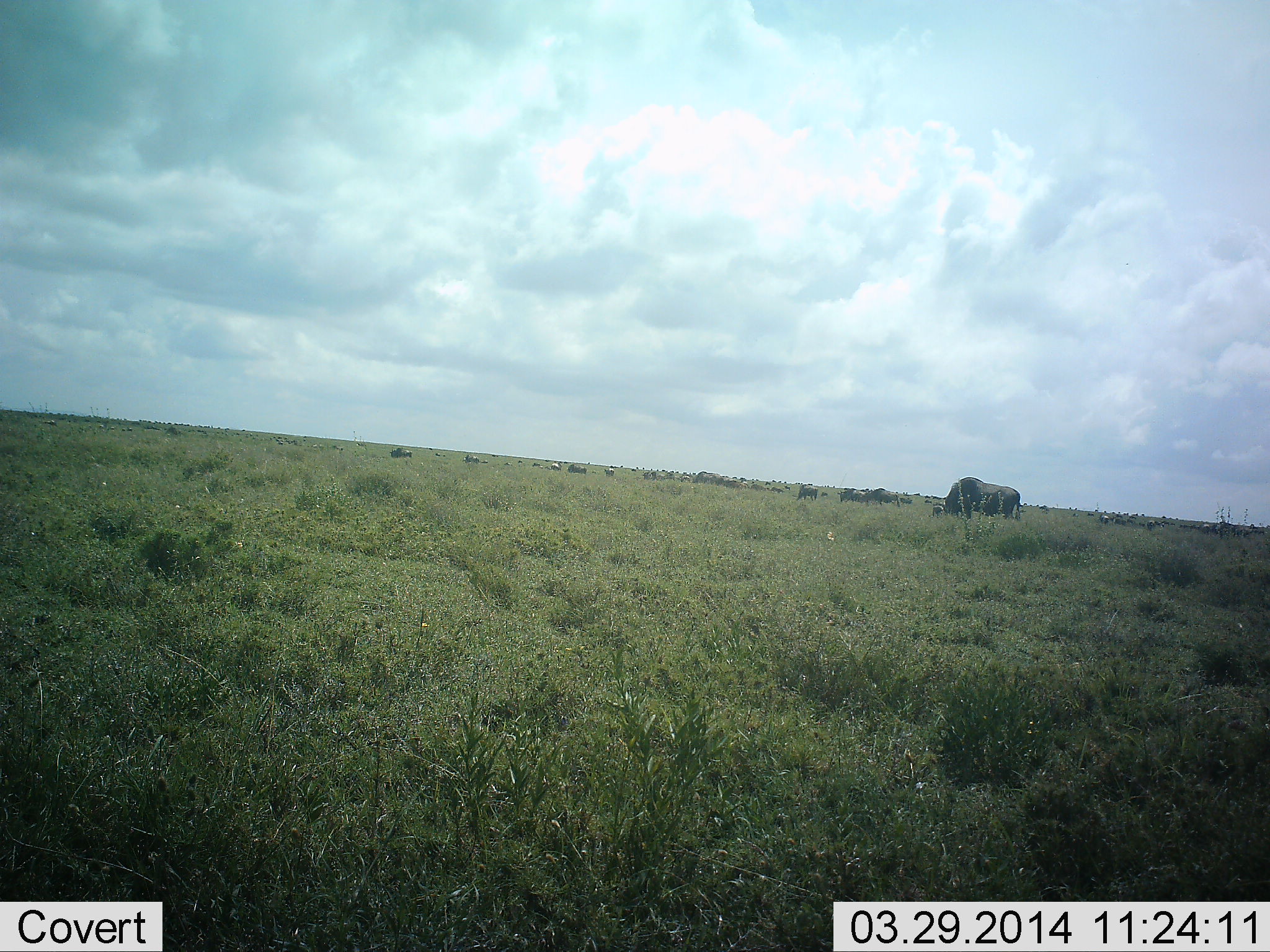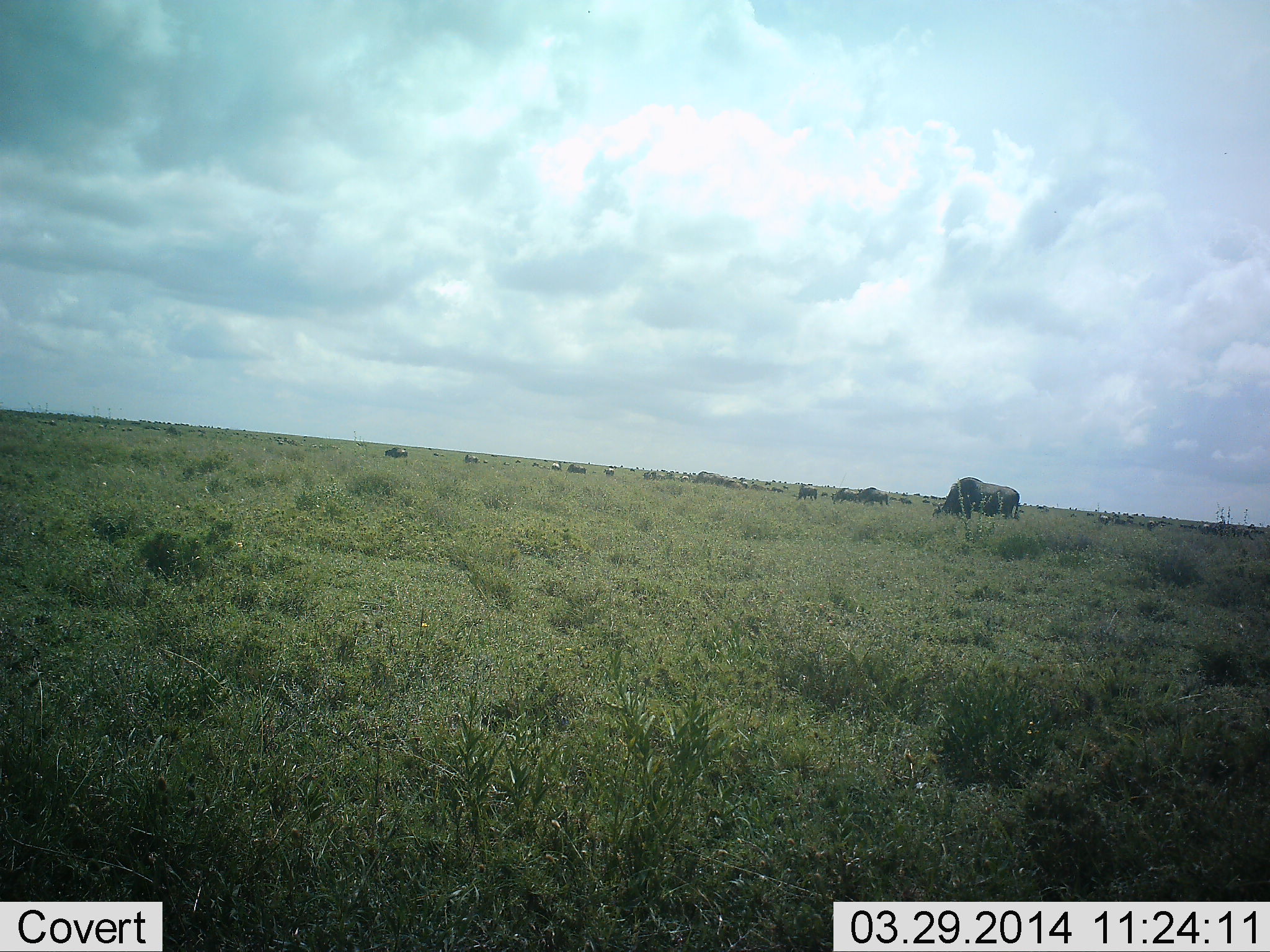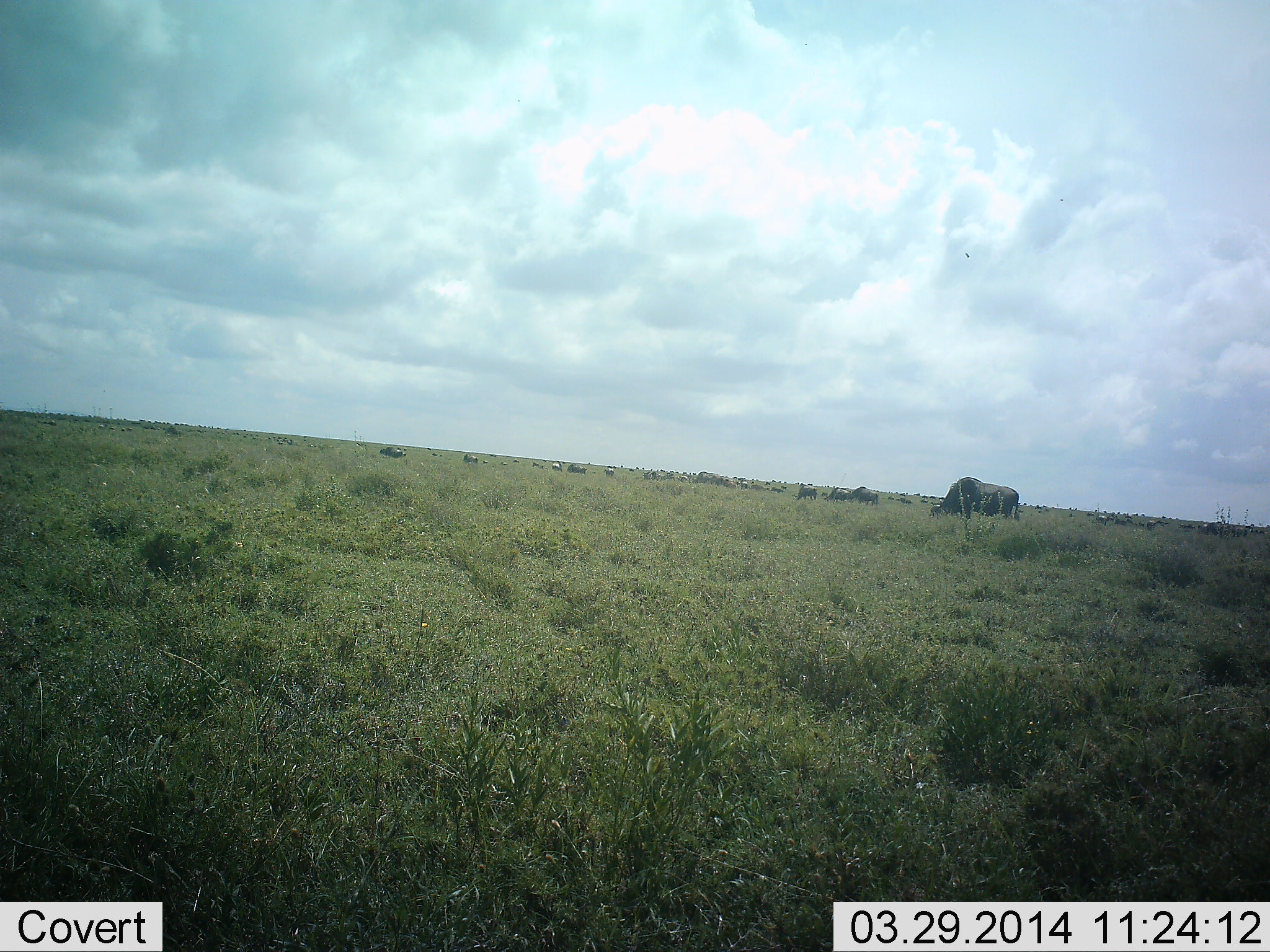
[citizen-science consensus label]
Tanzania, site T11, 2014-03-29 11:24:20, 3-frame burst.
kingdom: Animalia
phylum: Chordata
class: Mammalia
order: Artiodactyla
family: Bovidae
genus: Connochaetes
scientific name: Connochaetes taurinus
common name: blue wildebeest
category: wildebeest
Wildebeest (blue wildebeest) (Connochaetes taurinus), count 11-50. Behavior (volunteer vote fractions): standing 50%, resting 10%, moving 50%, interacting 0%. Young present (vote fraction): 0%. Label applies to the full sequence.